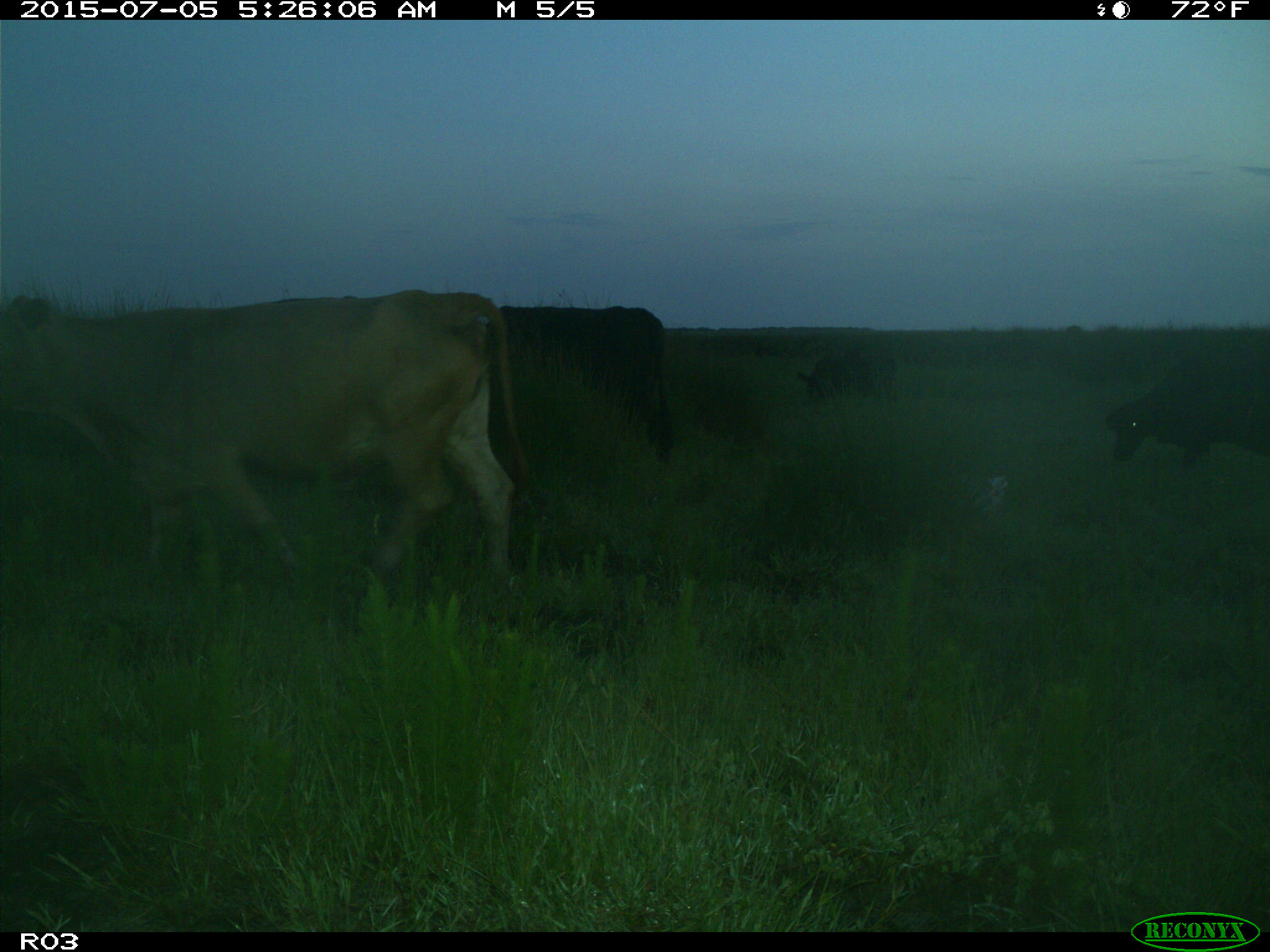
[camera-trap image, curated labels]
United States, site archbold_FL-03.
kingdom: Animalia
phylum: Chordata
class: Mammalia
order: Artiodactyla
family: Bovidae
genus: Bos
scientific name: Bos taurus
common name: domestic cow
Bos taurus (domestic cow).